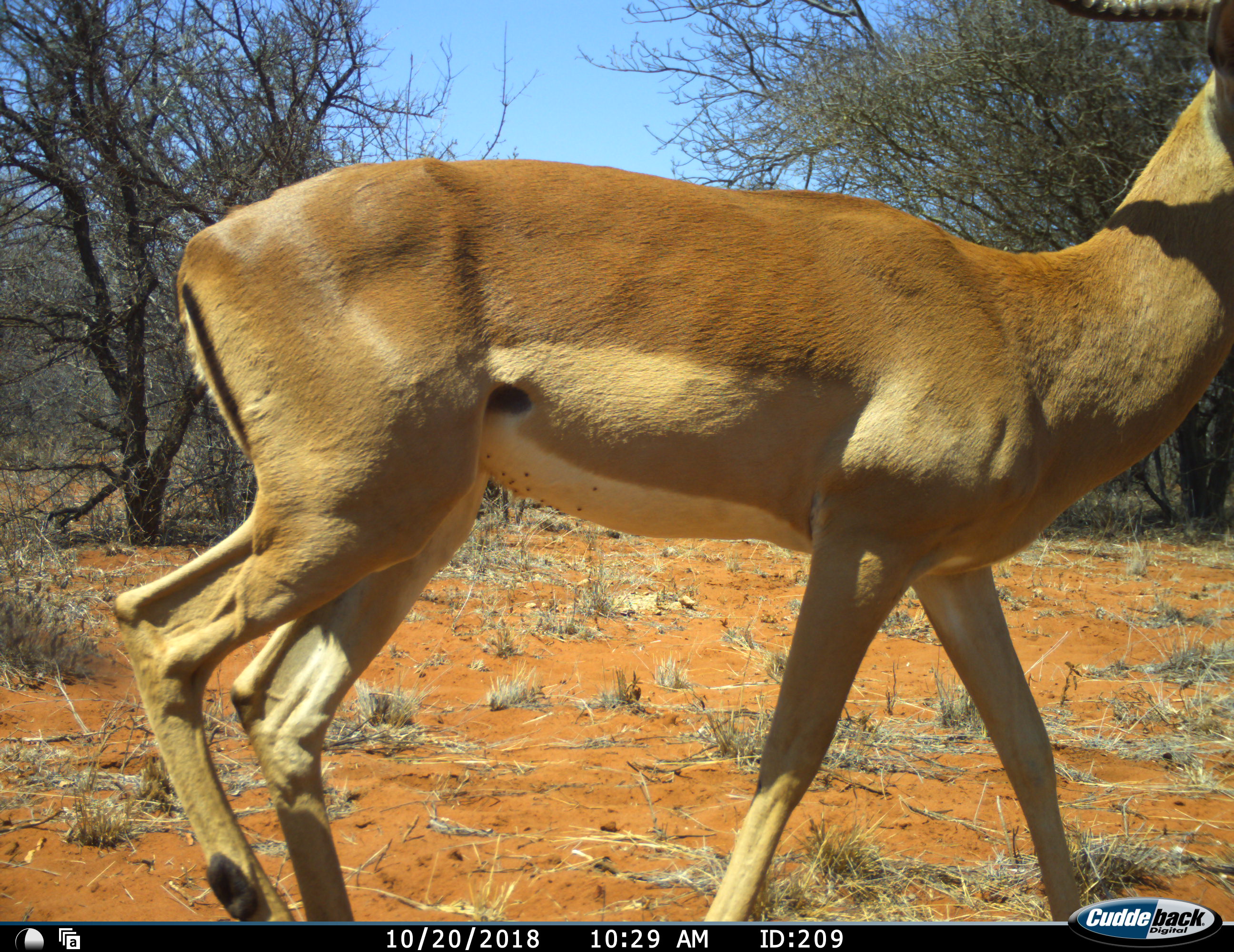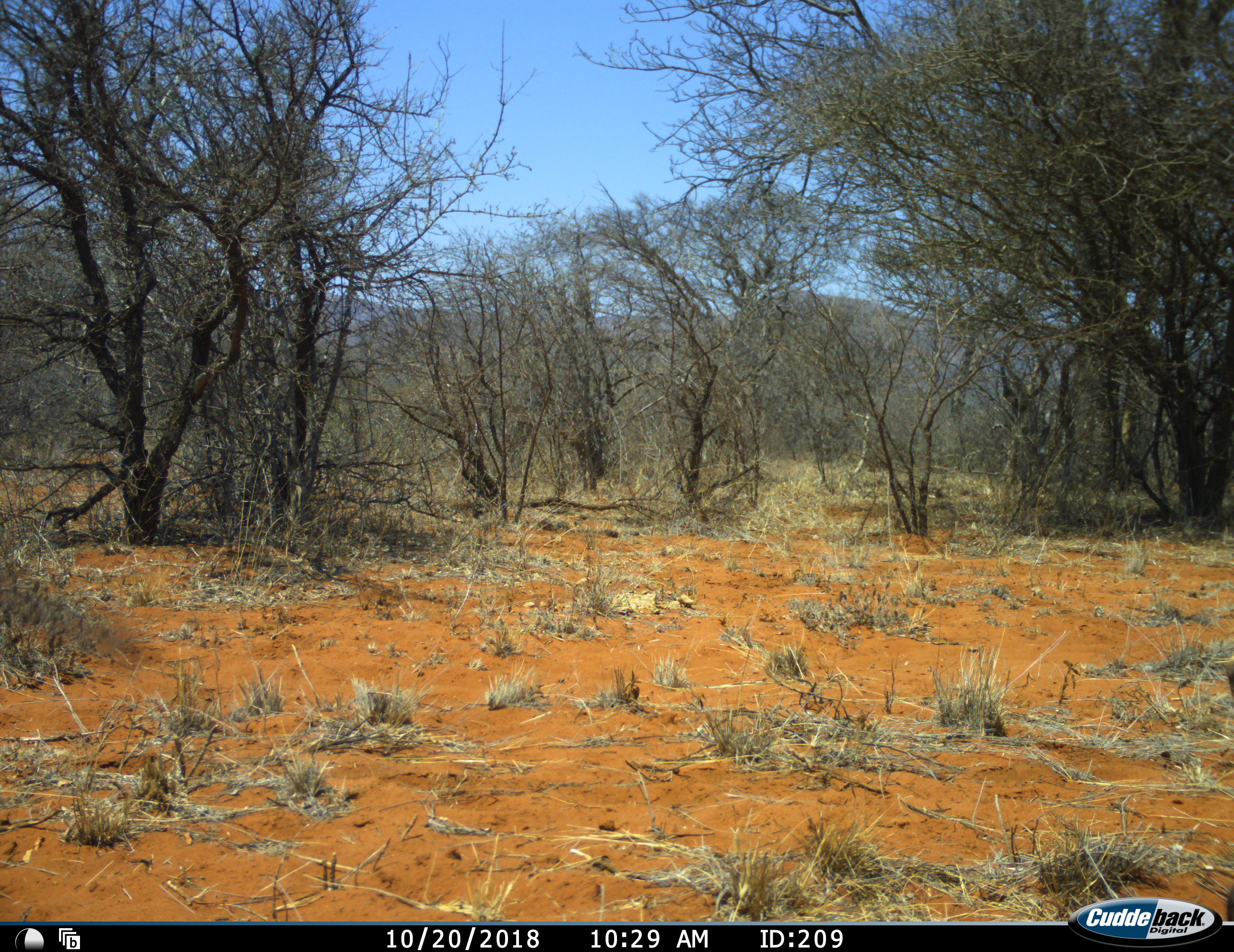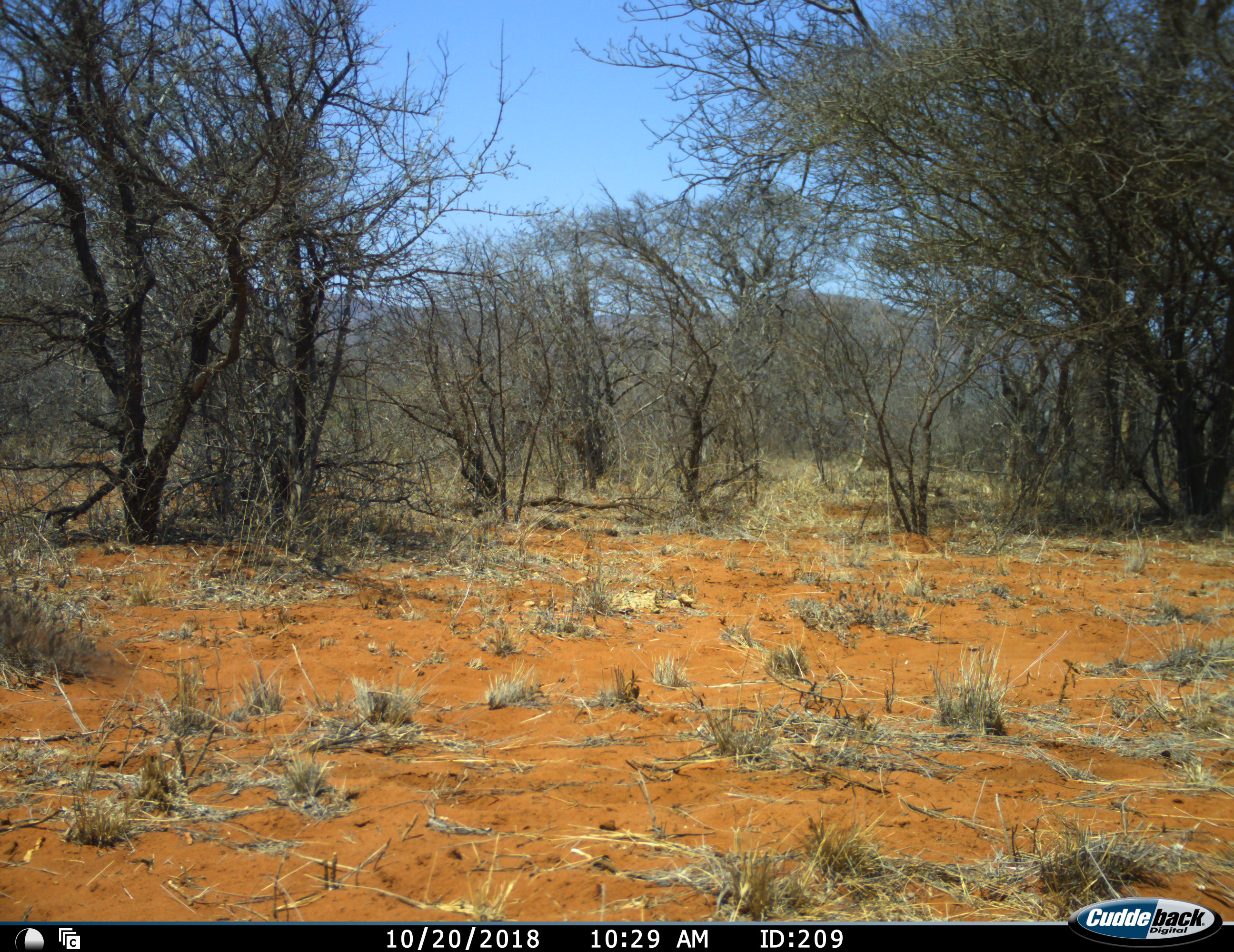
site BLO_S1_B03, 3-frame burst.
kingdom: Animalia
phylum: Chordata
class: Mammalia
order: Artiodactyla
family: Bovidae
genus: Aepyceros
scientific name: Aepyceros melampus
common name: impala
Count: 1.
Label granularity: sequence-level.